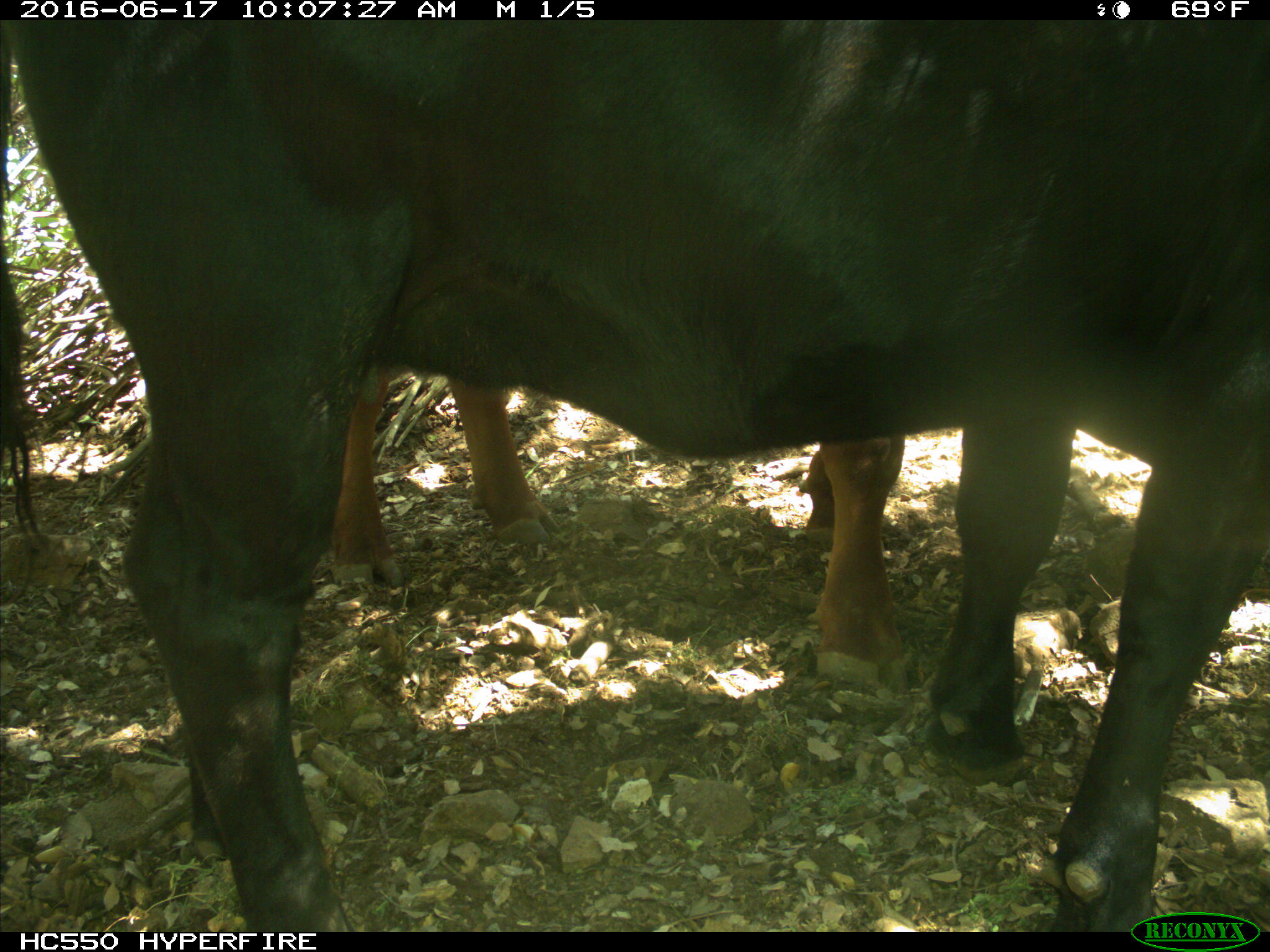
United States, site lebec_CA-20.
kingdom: Animalia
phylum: Chordata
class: Mammalia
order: Artiodactyla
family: Bovidae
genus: Bos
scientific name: Bos taurus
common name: domestic cow